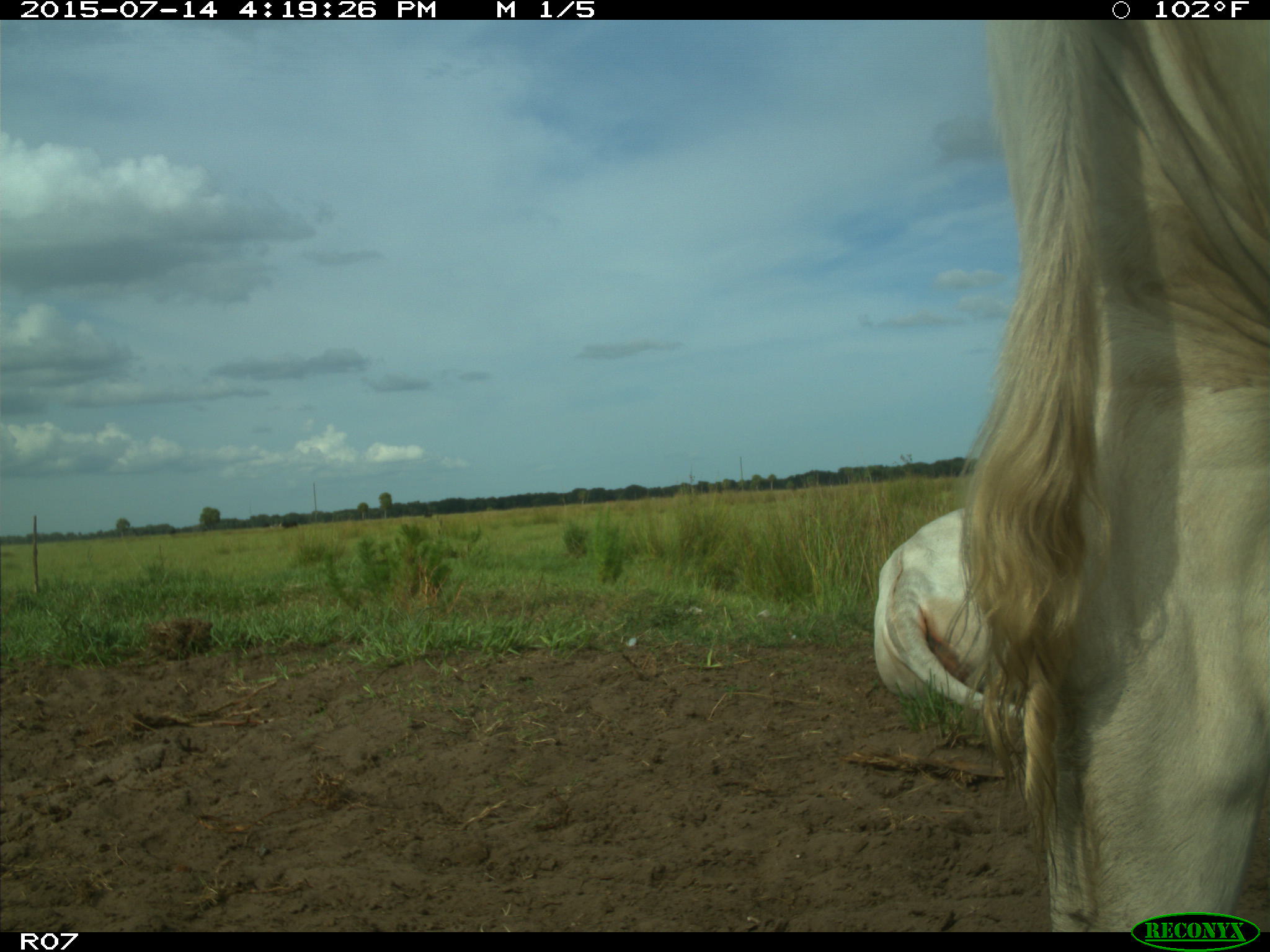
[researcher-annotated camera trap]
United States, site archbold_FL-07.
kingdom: Animalia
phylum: Chordata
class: Mammalia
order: Artiodactyla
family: Bovidae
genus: Bos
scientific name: Bos taurus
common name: domestic cow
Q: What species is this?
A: Bos taurus (domestic cow).